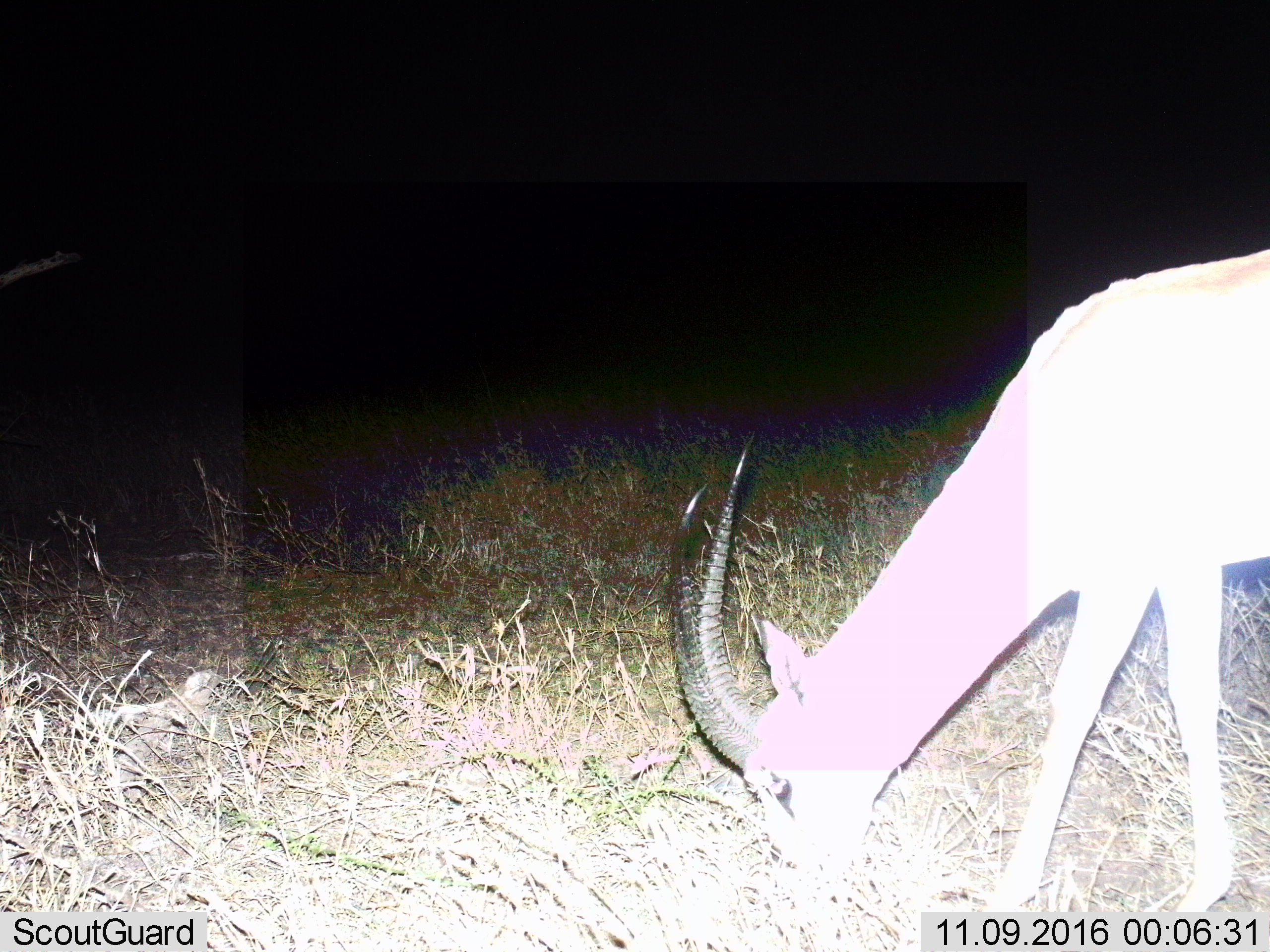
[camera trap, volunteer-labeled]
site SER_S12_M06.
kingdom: Animalia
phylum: Chordata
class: Mammalia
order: Artiodactyla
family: Bovidae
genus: Nanger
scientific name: Nanger granti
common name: grant's gazelle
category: gazellegrants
Gazellegrants (grant's gazelle) (Nanger granti), count 1. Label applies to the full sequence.